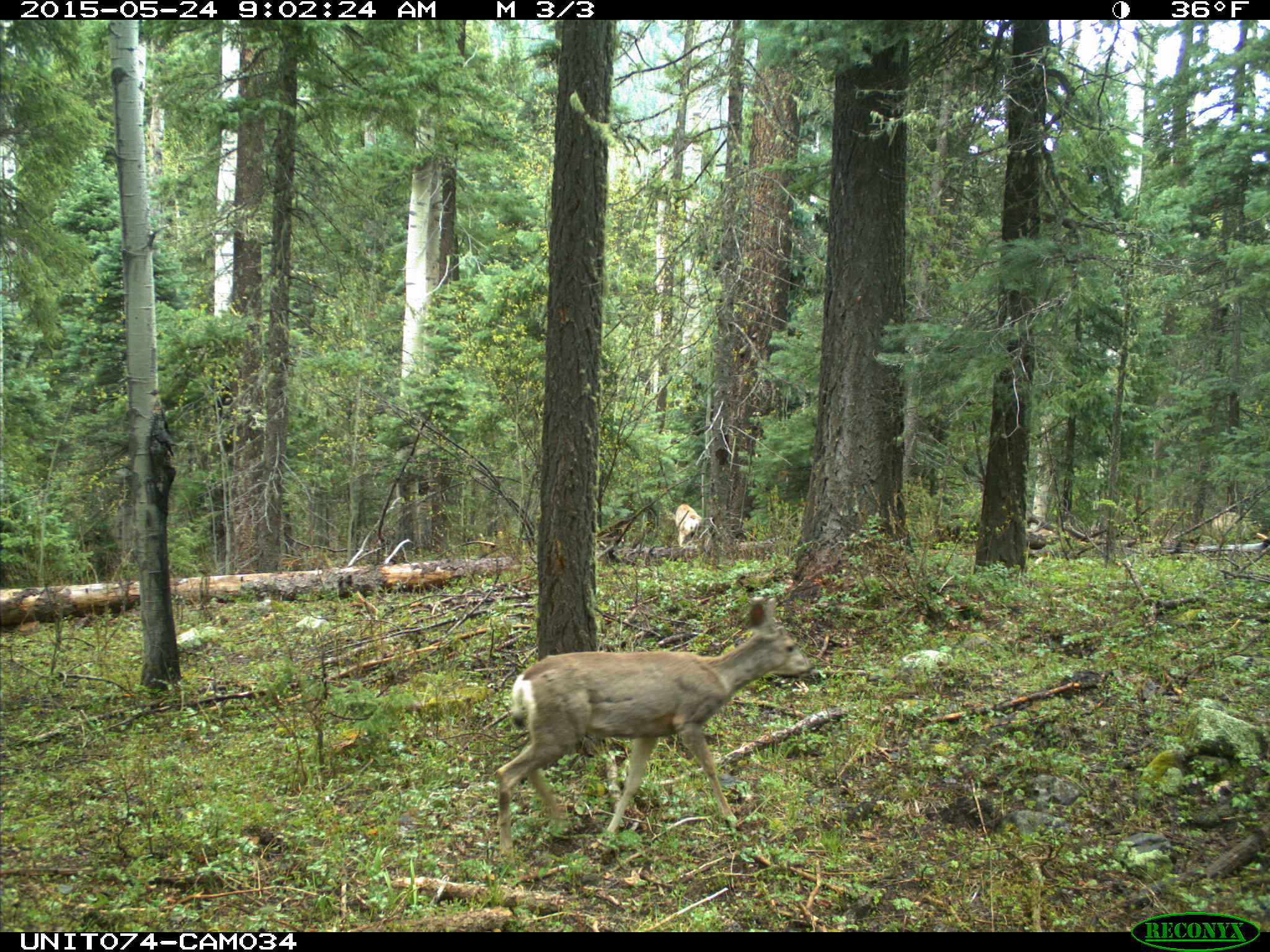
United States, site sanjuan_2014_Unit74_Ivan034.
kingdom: Animalia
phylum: Chordata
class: Mammalia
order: Artiodactyla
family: Cervidae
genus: Odocoileus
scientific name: Odocoileus hemionus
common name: mule deer